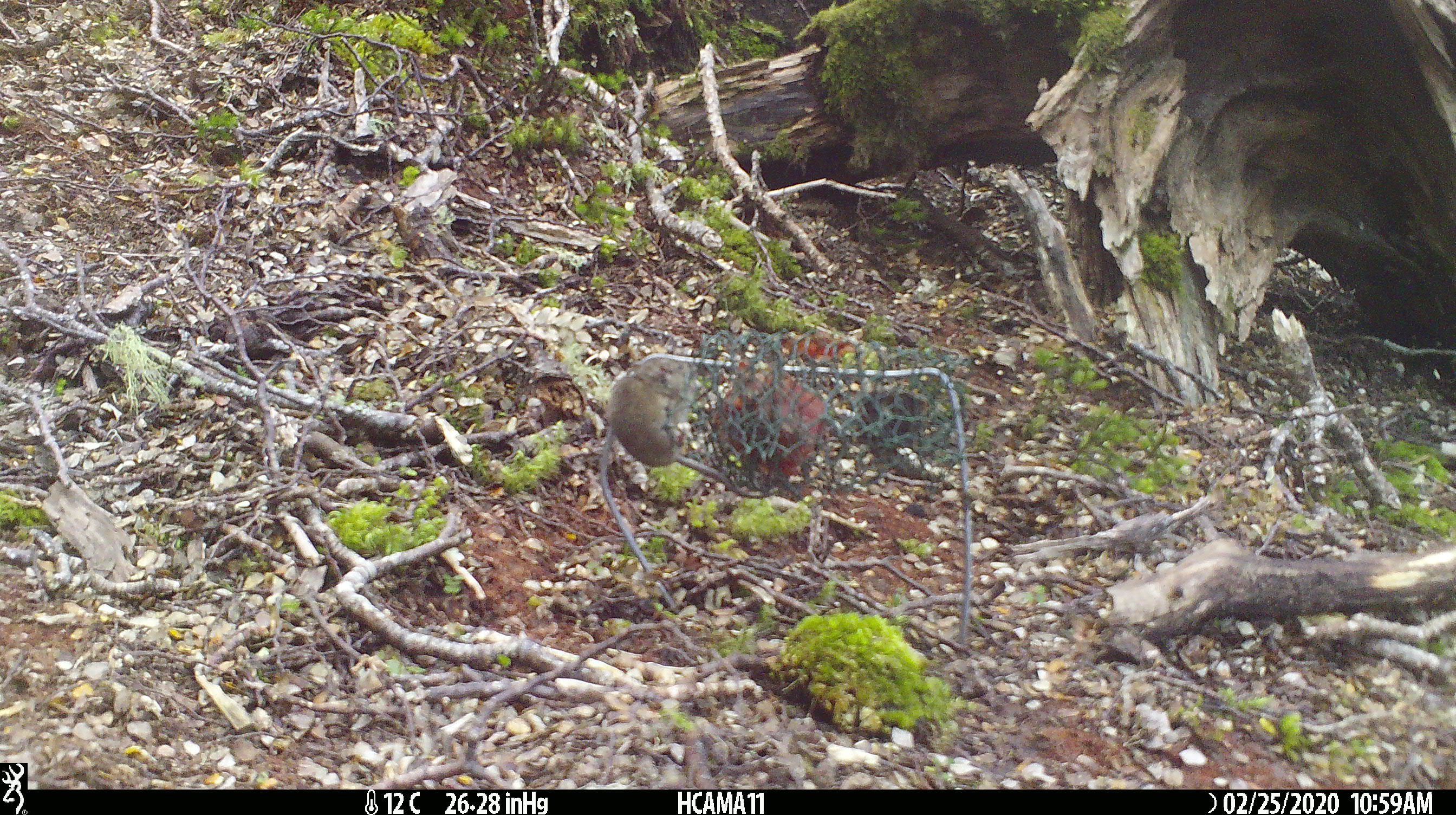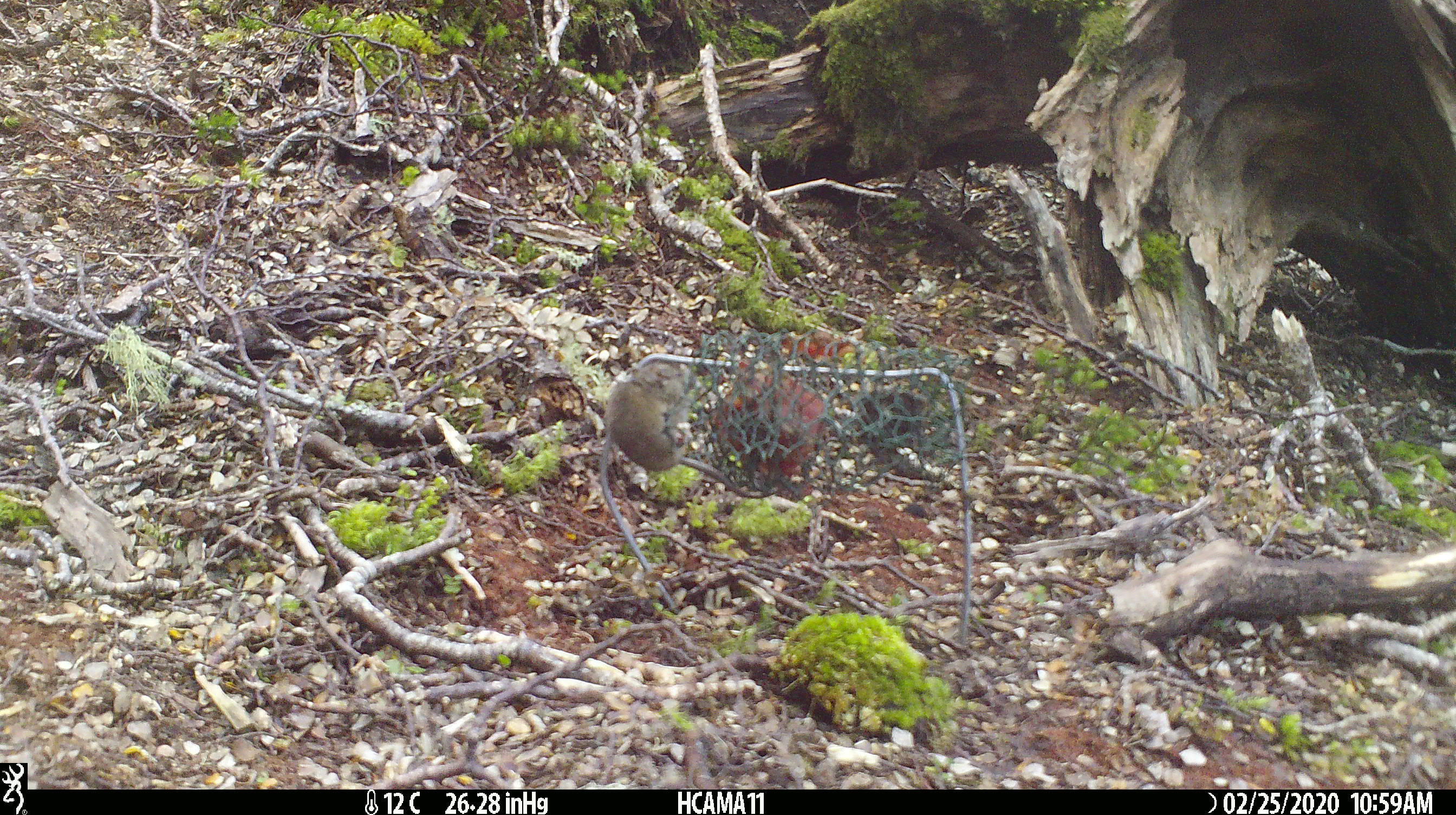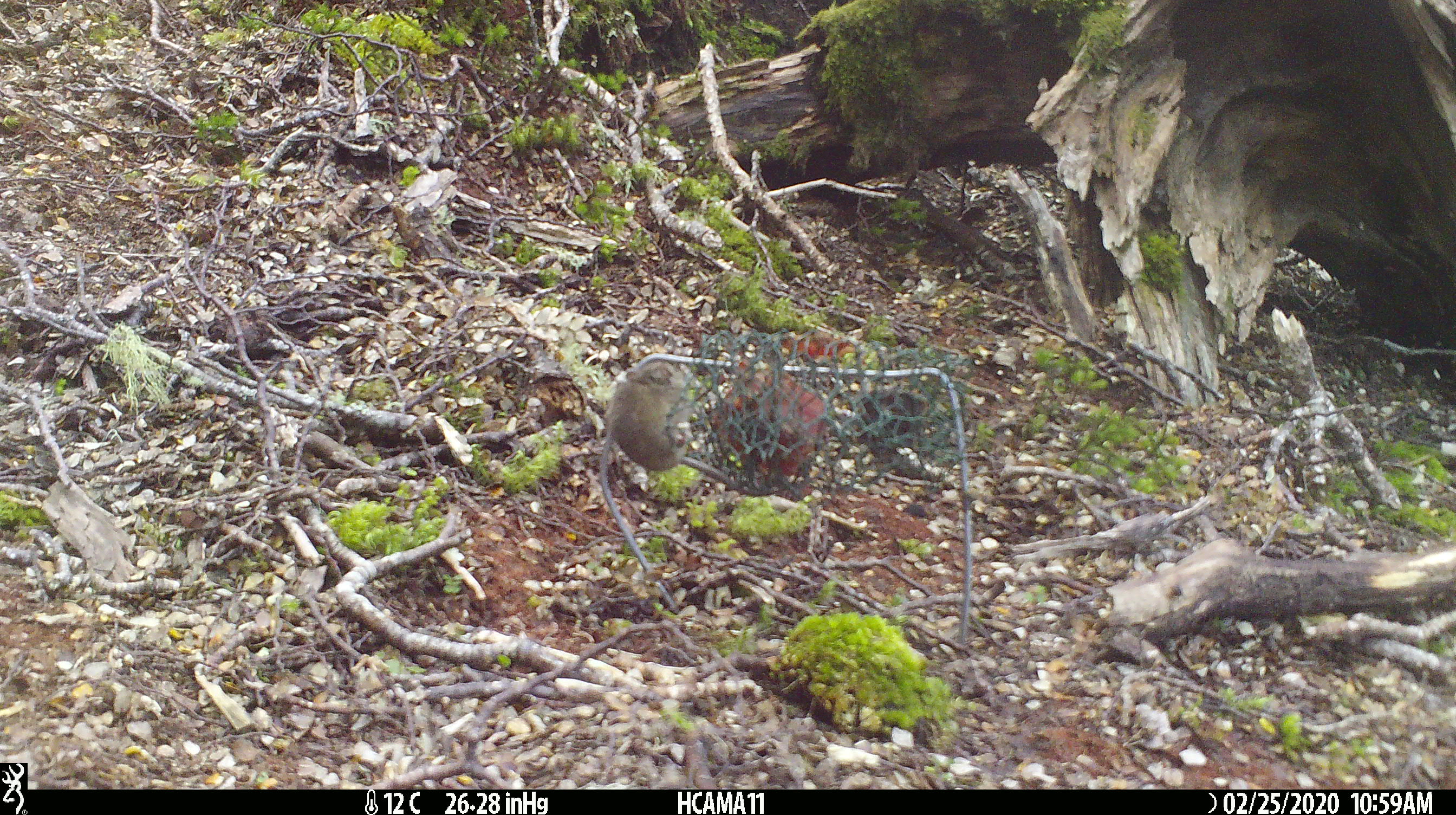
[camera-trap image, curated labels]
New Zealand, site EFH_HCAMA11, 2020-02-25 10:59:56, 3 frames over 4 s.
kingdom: Animalia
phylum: Chordata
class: Mammalia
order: Rodentia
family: Muridae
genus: Mus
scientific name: Mus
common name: mouse